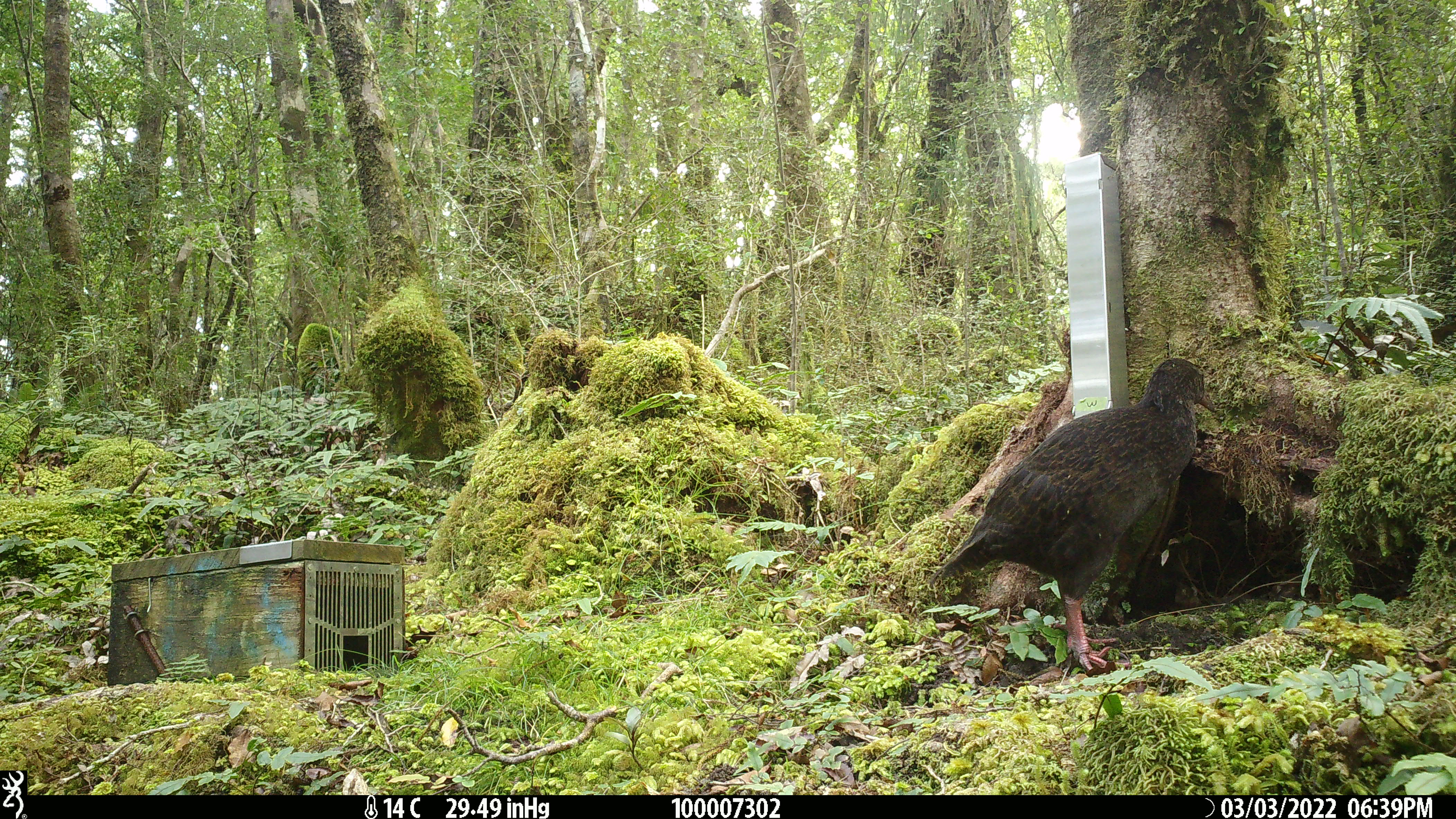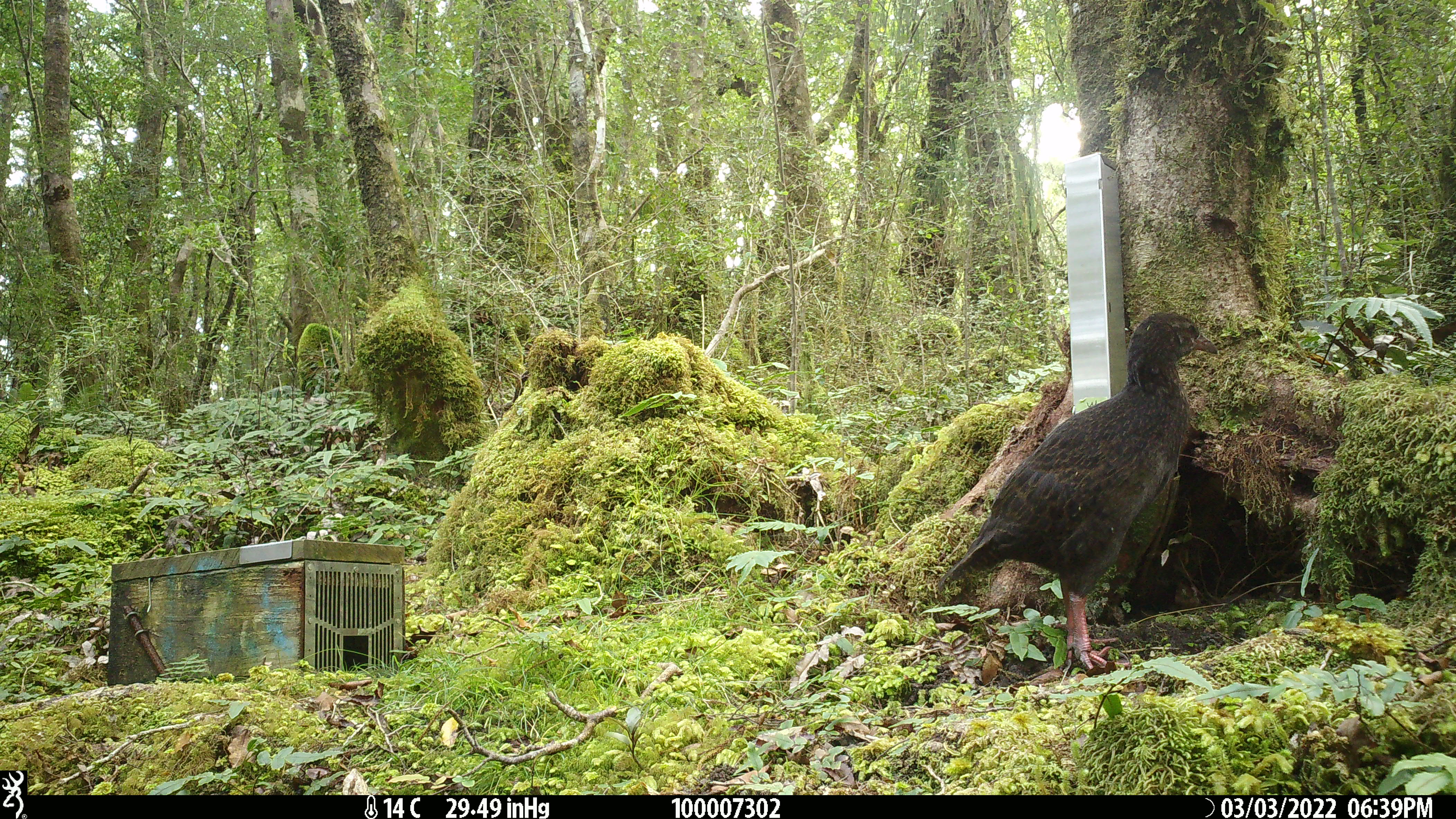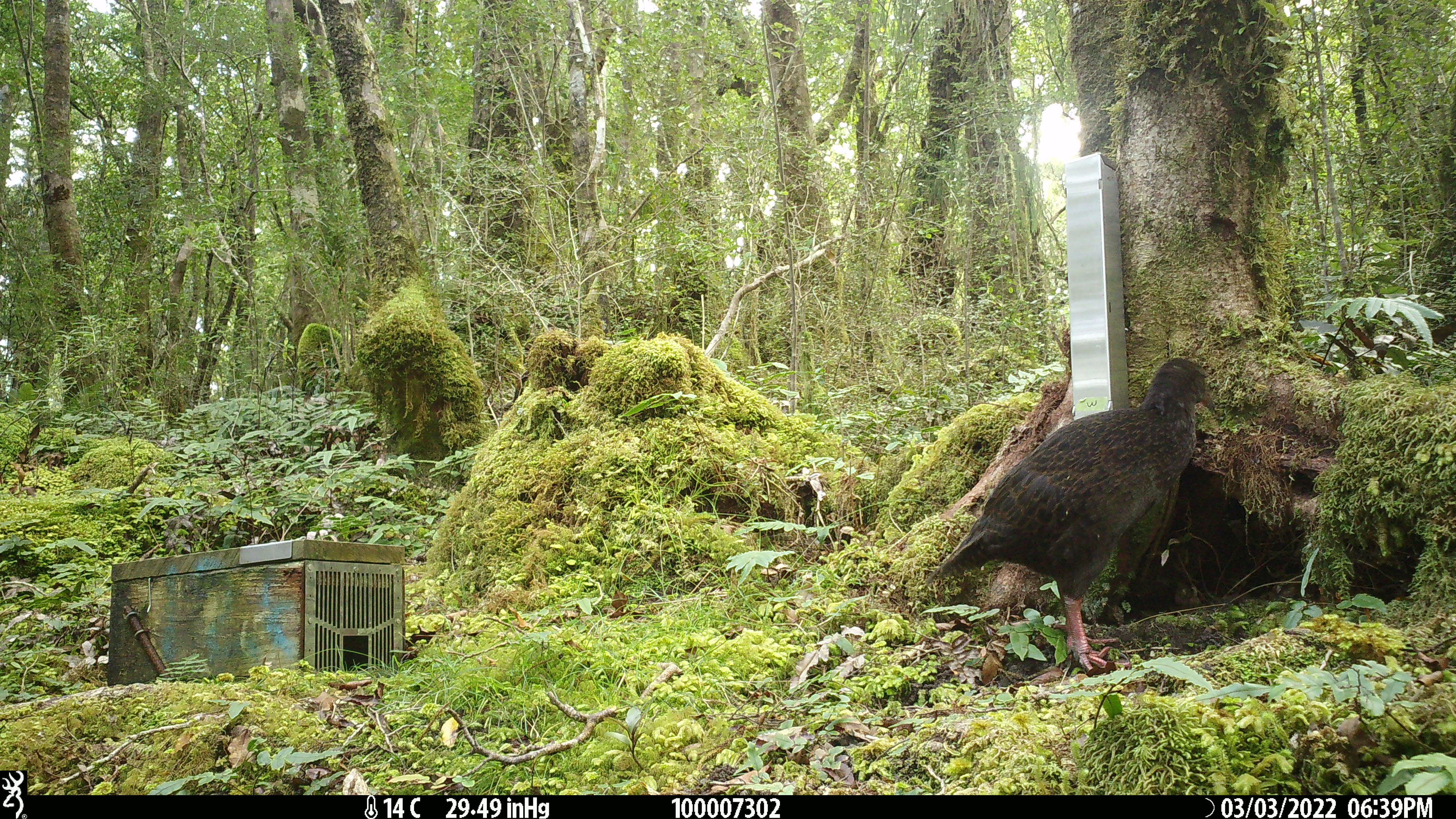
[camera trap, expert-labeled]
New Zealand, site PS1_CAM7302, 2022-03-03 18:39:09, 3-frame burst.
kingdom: Animalia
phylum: Chordata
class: Aves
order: Gruiformes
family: Rallidae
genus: Gallirallus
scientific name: Gallirallus australis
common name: weka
Weka (Gallirallus australis).